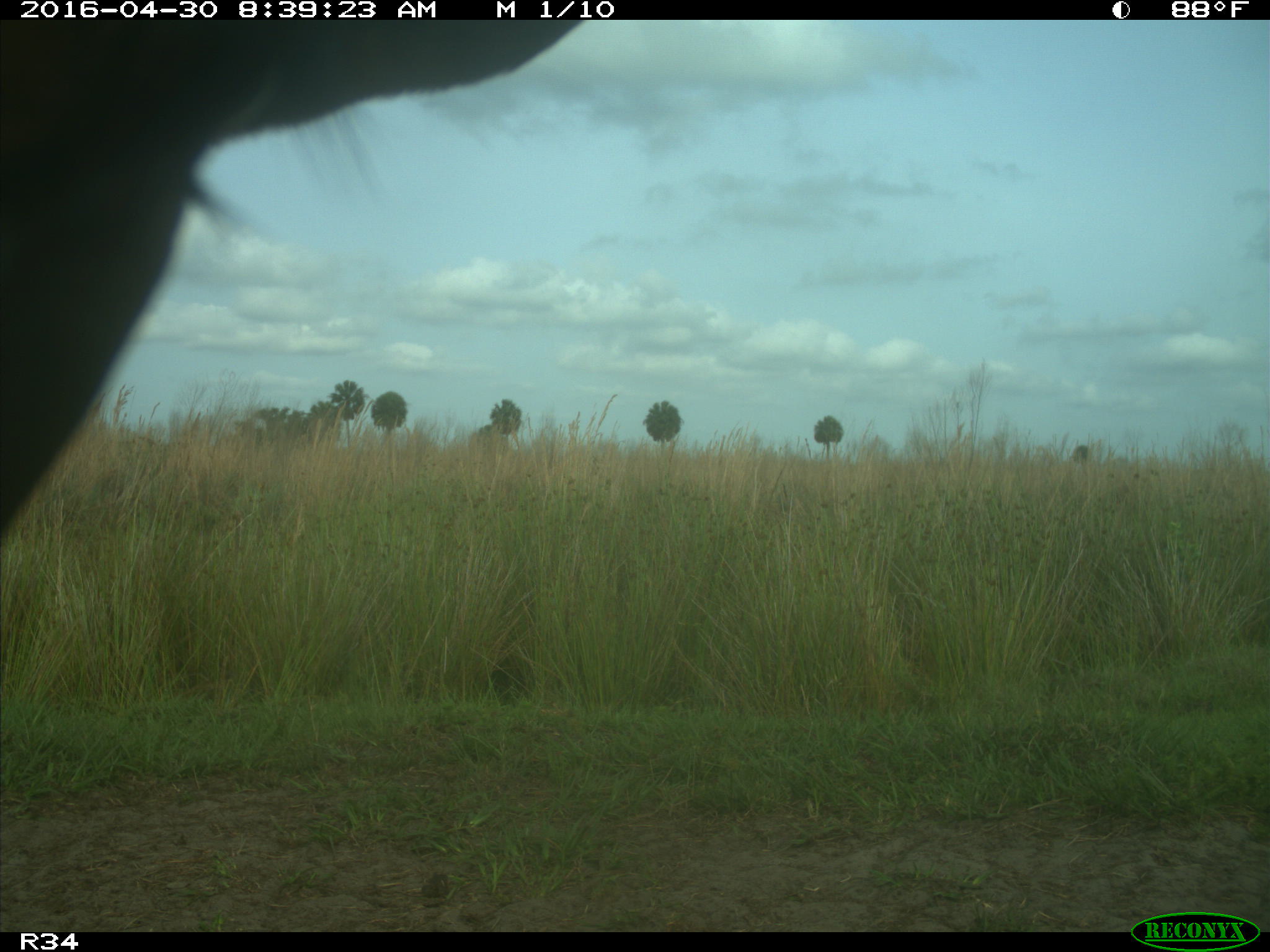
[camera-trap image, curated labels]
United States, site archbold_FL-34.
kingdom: Animalia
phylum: Chordata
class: Mammalia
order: Artiodactyla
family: Bovidae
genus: Bos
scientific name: Bos taurus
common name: domestic cow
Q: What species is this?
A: Bos taurus (domestic cow).